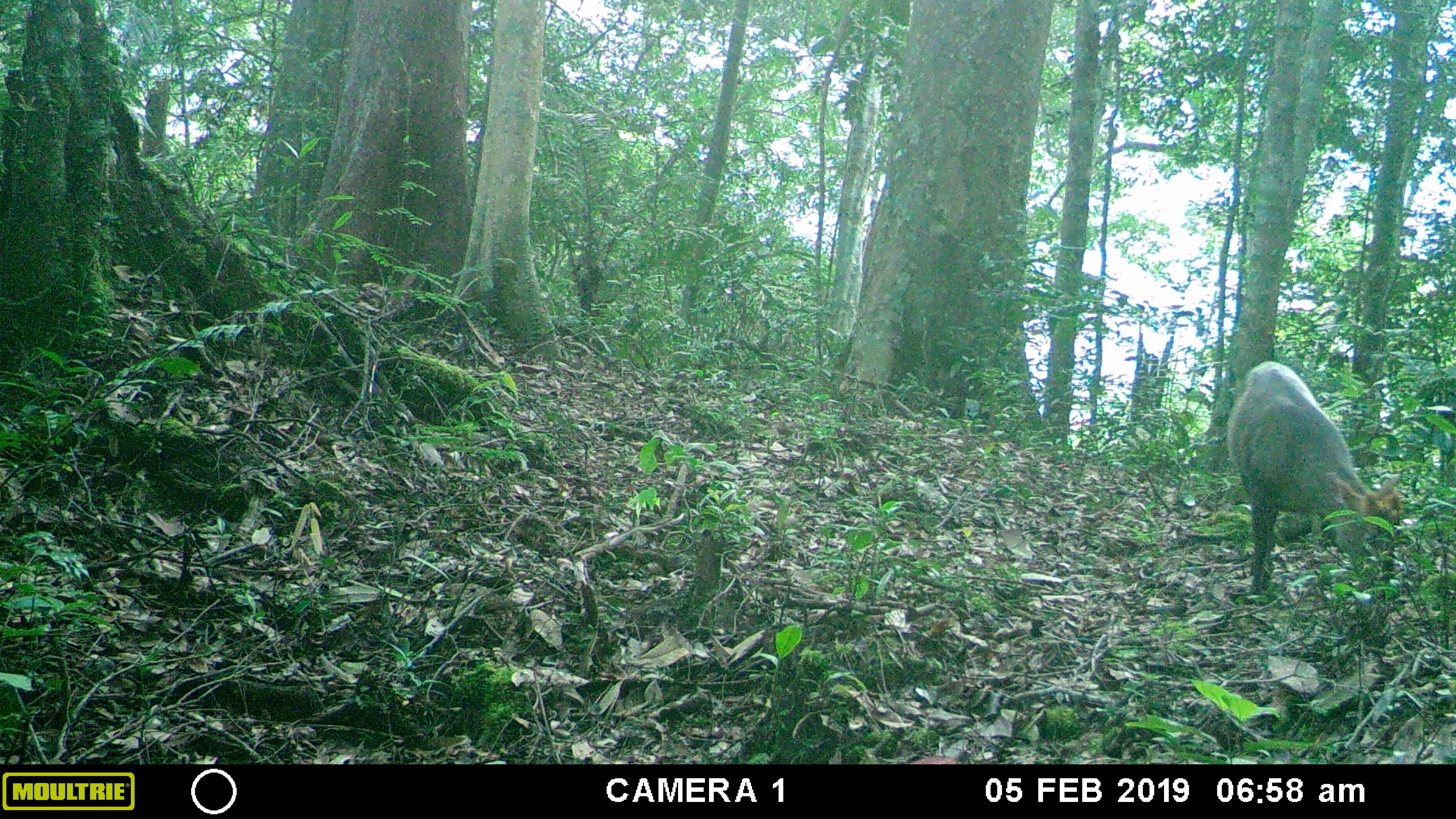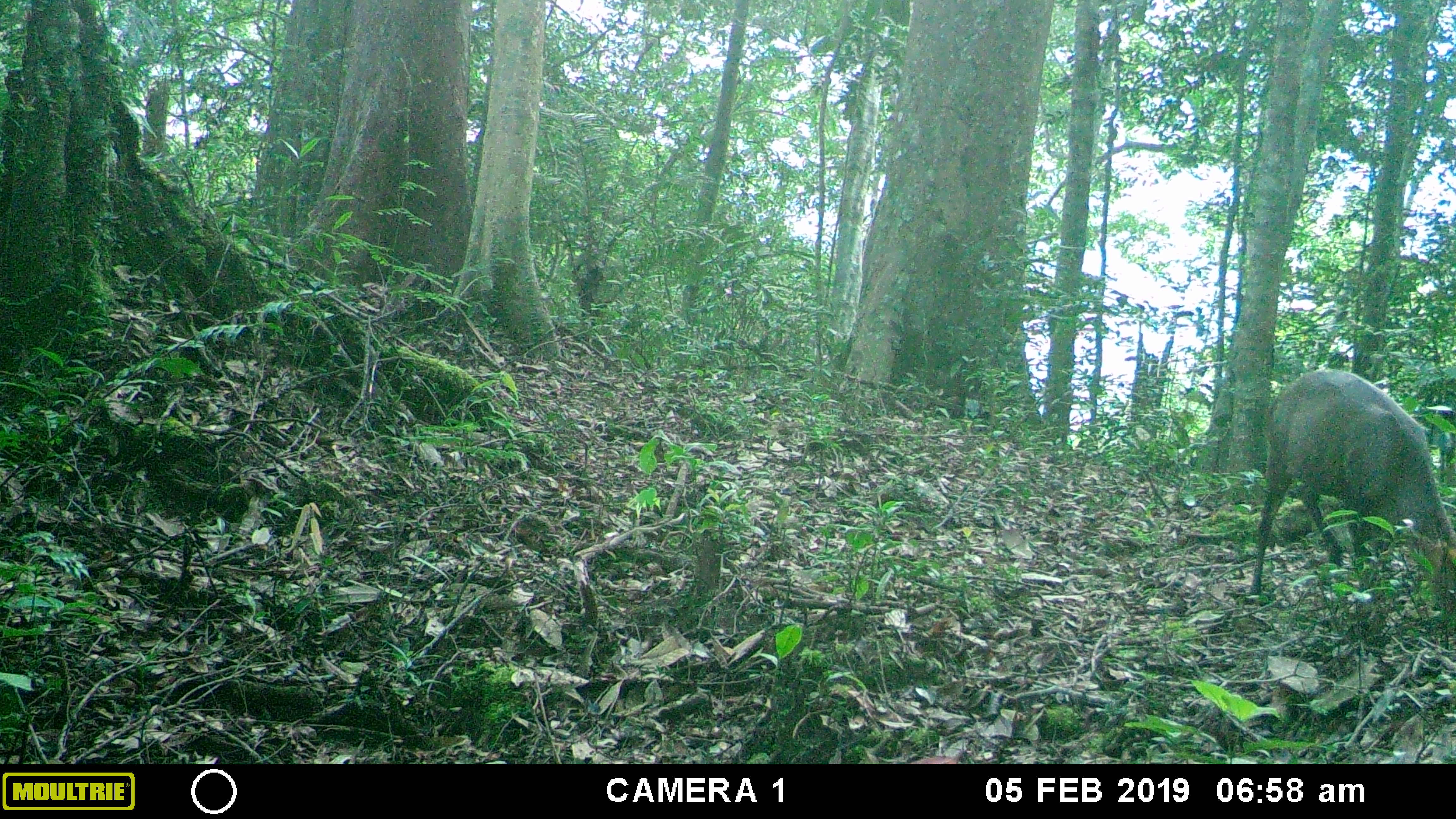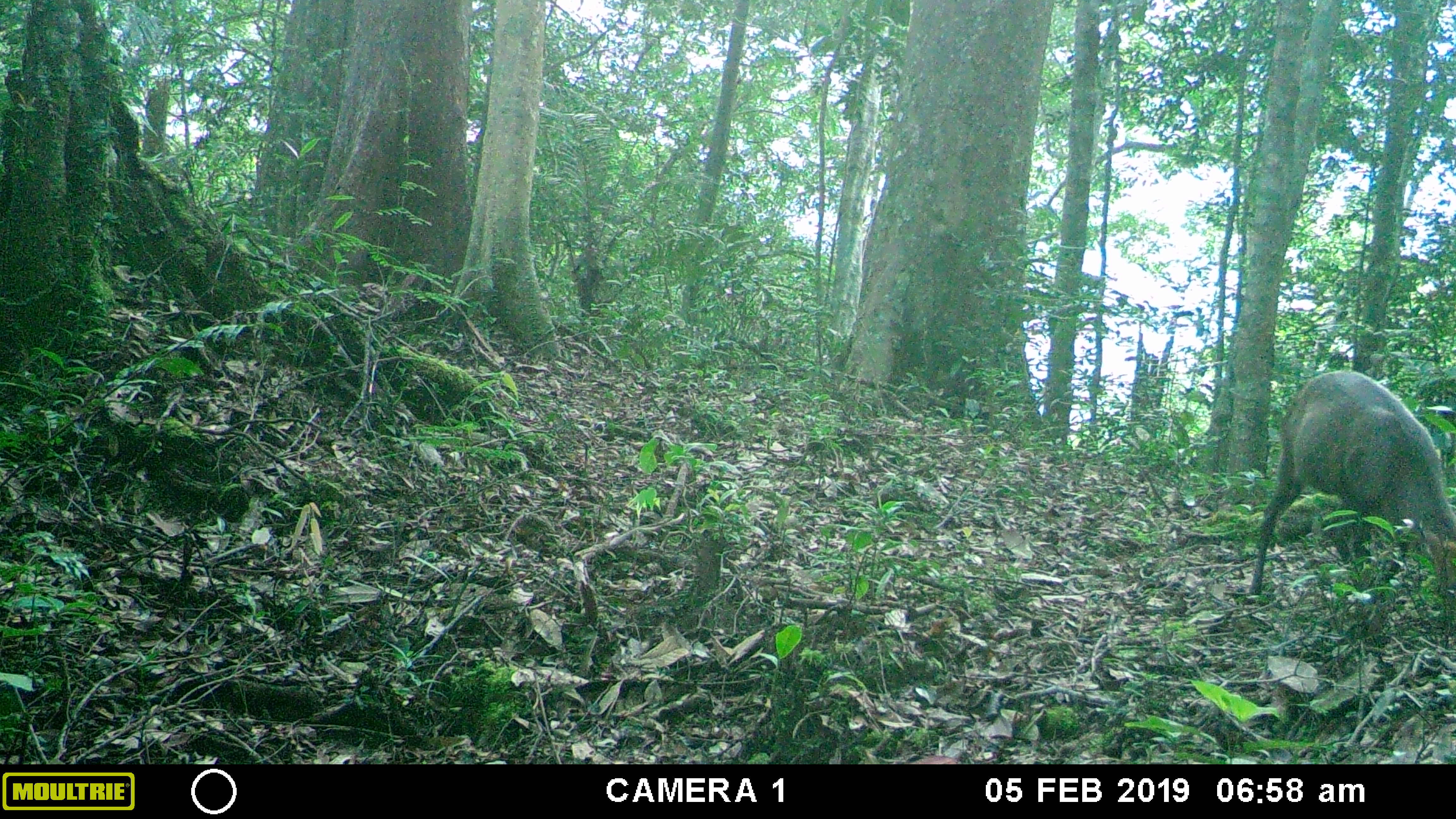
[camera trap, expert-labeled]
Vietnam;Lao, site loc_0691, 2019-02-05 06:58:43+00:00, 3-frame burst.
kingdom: Animalia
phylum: Chordata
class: Mammalia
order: Artiodactyla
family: Cervidae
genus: Muntiacus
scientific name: Muntiacus rooseveltorum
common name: roosevelt's muntjac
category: roosevelts muntjac group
Roosevelts muntjac group (roosevelt's muntjac) (Muntiacus rooseveltorum). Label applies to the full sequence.